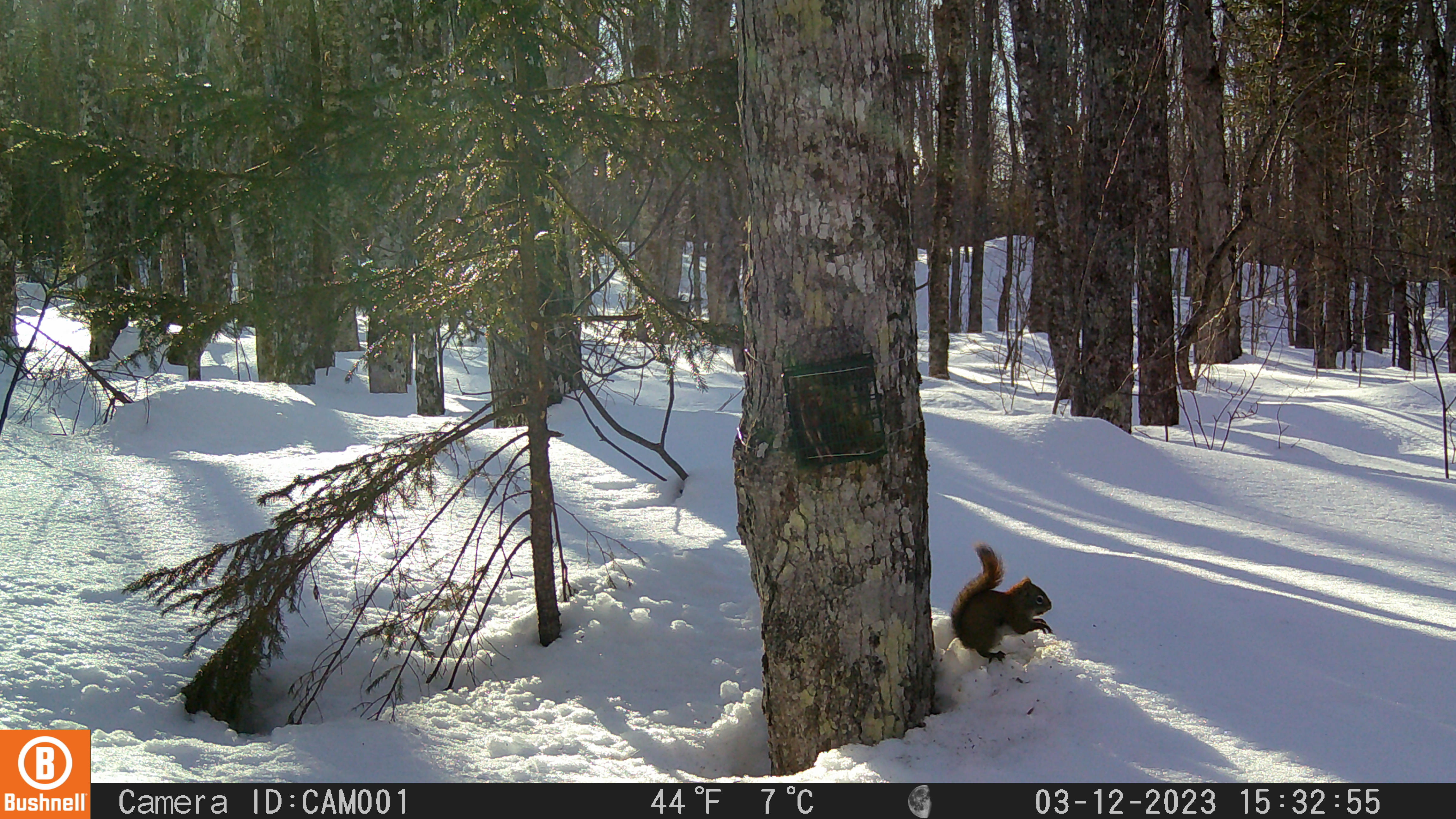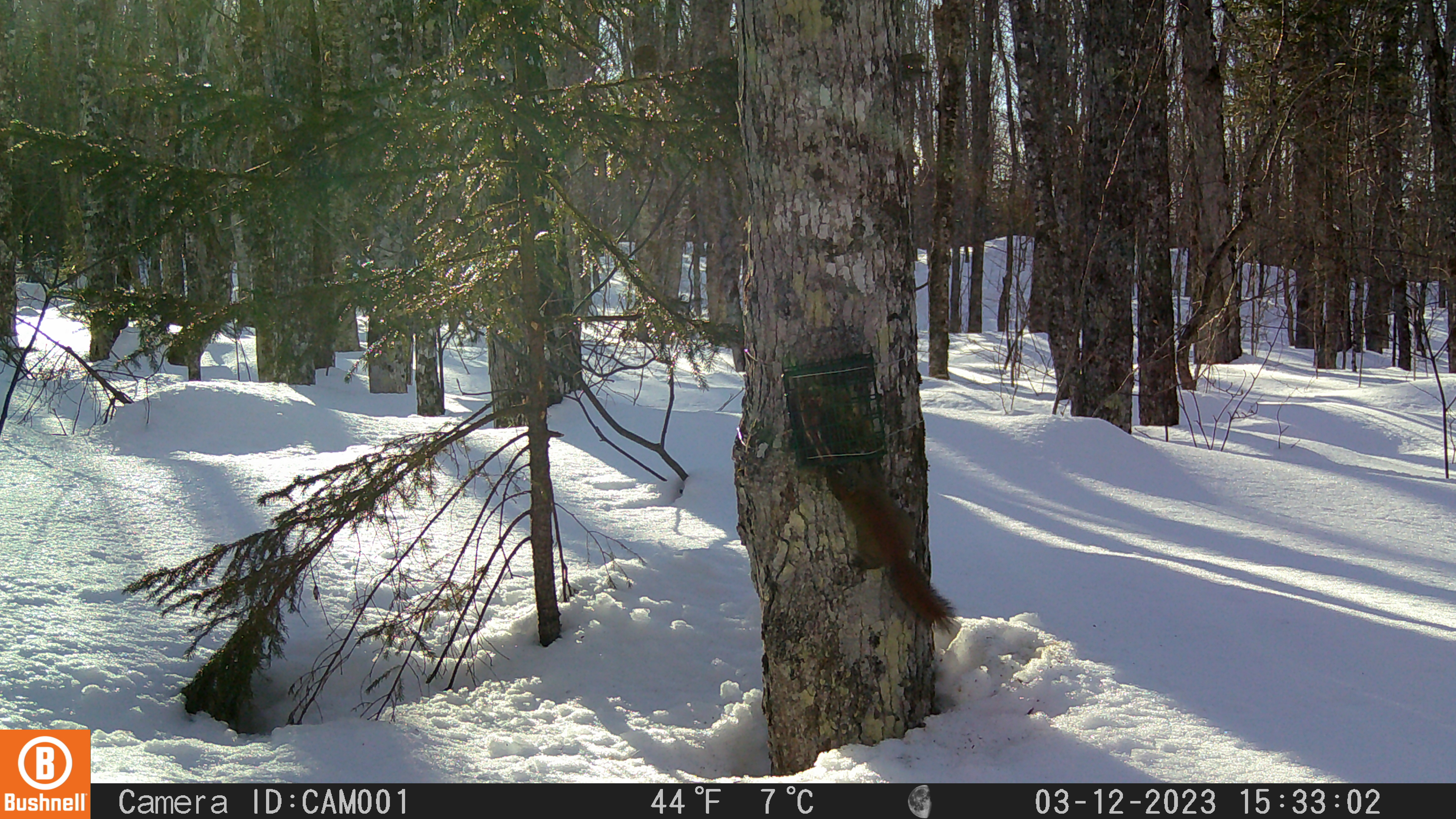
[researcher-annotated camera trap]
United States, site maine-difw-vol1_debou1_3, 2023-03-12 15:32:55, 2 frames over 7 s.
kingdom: Animalia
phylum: Chordata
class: Mammalia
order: Rodentia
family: Sciuridae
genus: Tamiasciurus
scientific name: Tamiasciurus hudsonicus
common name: red squirrel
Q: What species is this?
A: Red squirrel (Tamiasciurus hudsonicus).